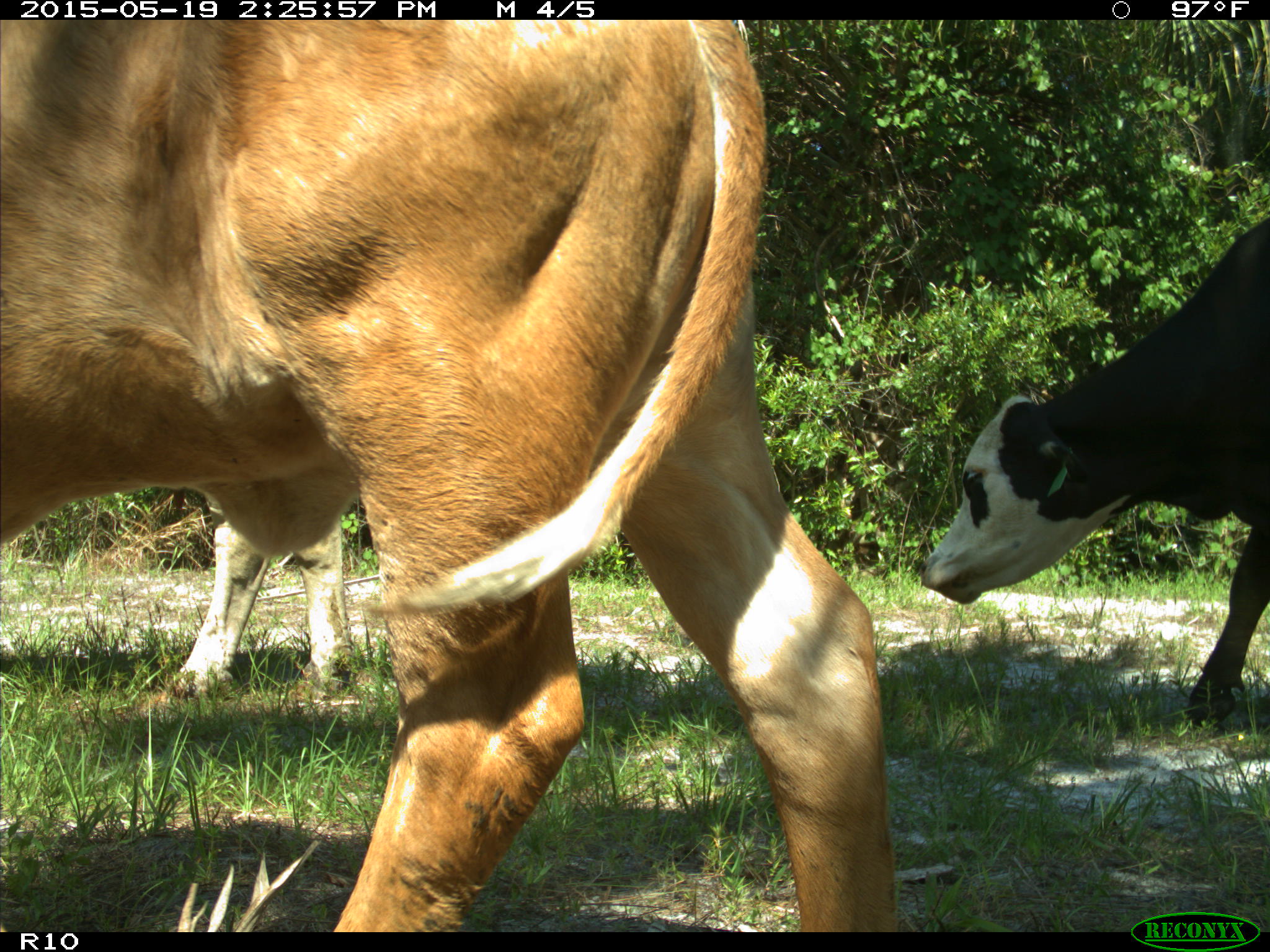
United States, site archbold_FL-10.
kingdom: Animalia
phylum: Chordata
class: Mammalia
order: Artiodactyla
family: Bovidae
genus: Bos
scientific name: Bos taurus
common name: domestic cow